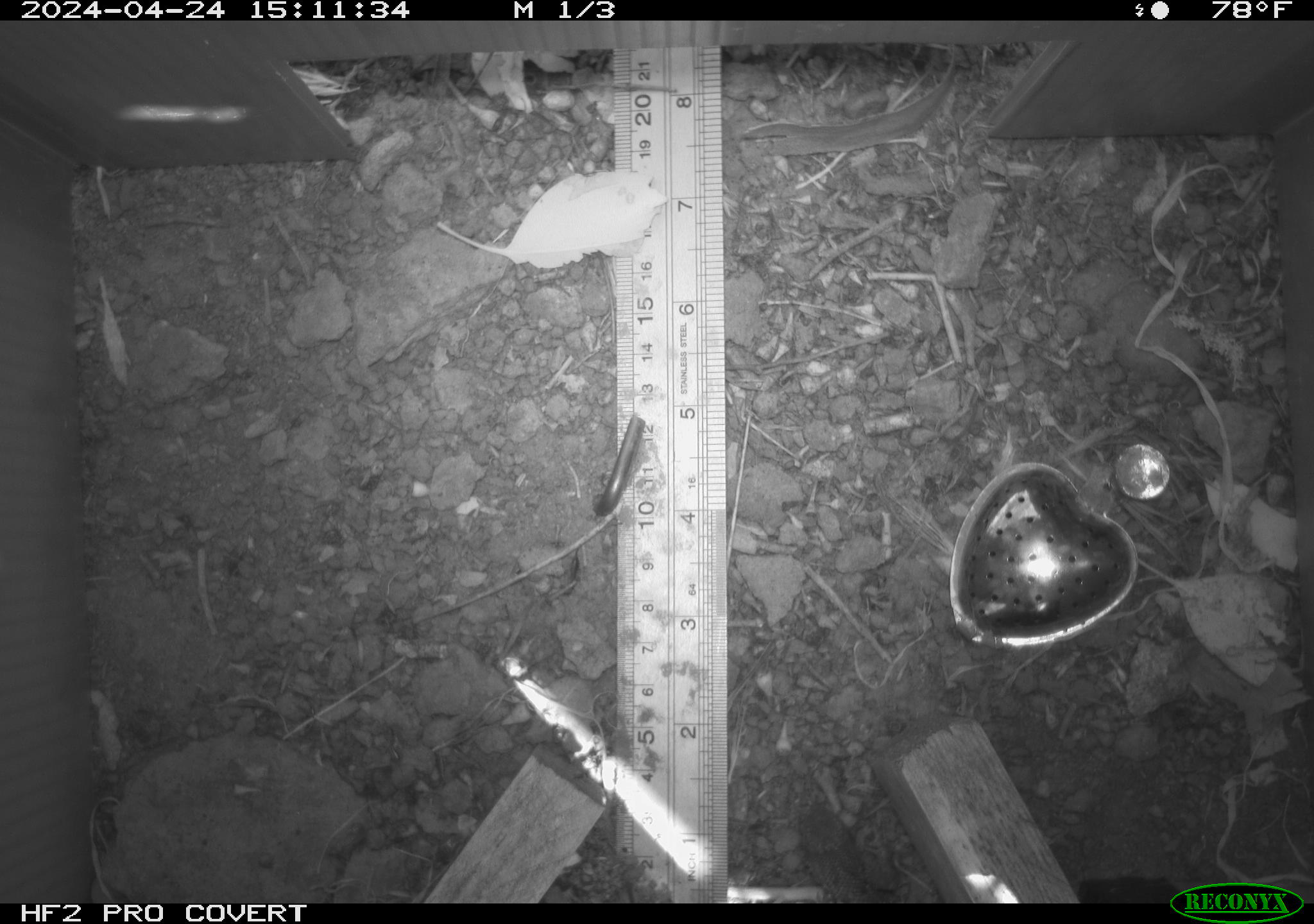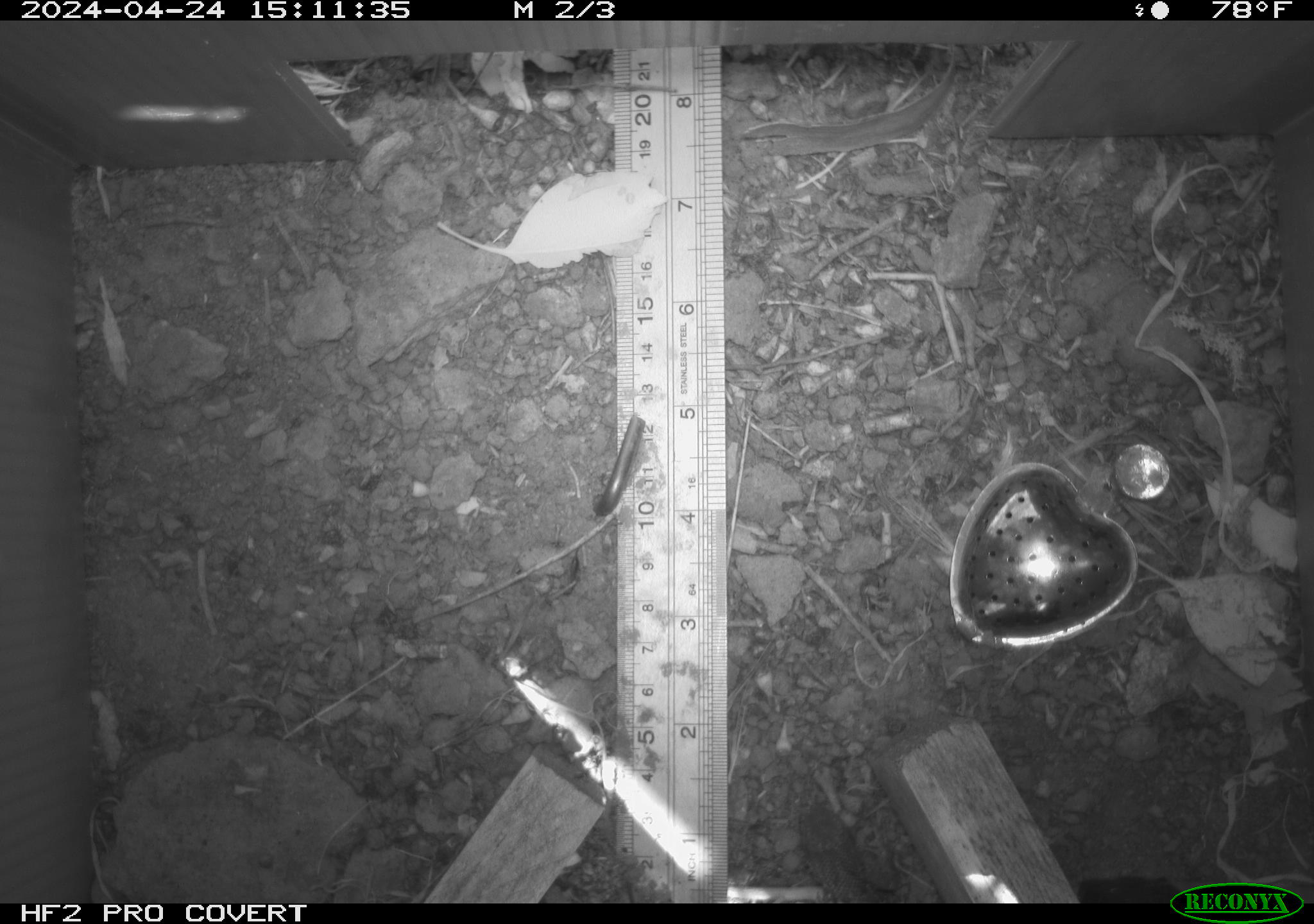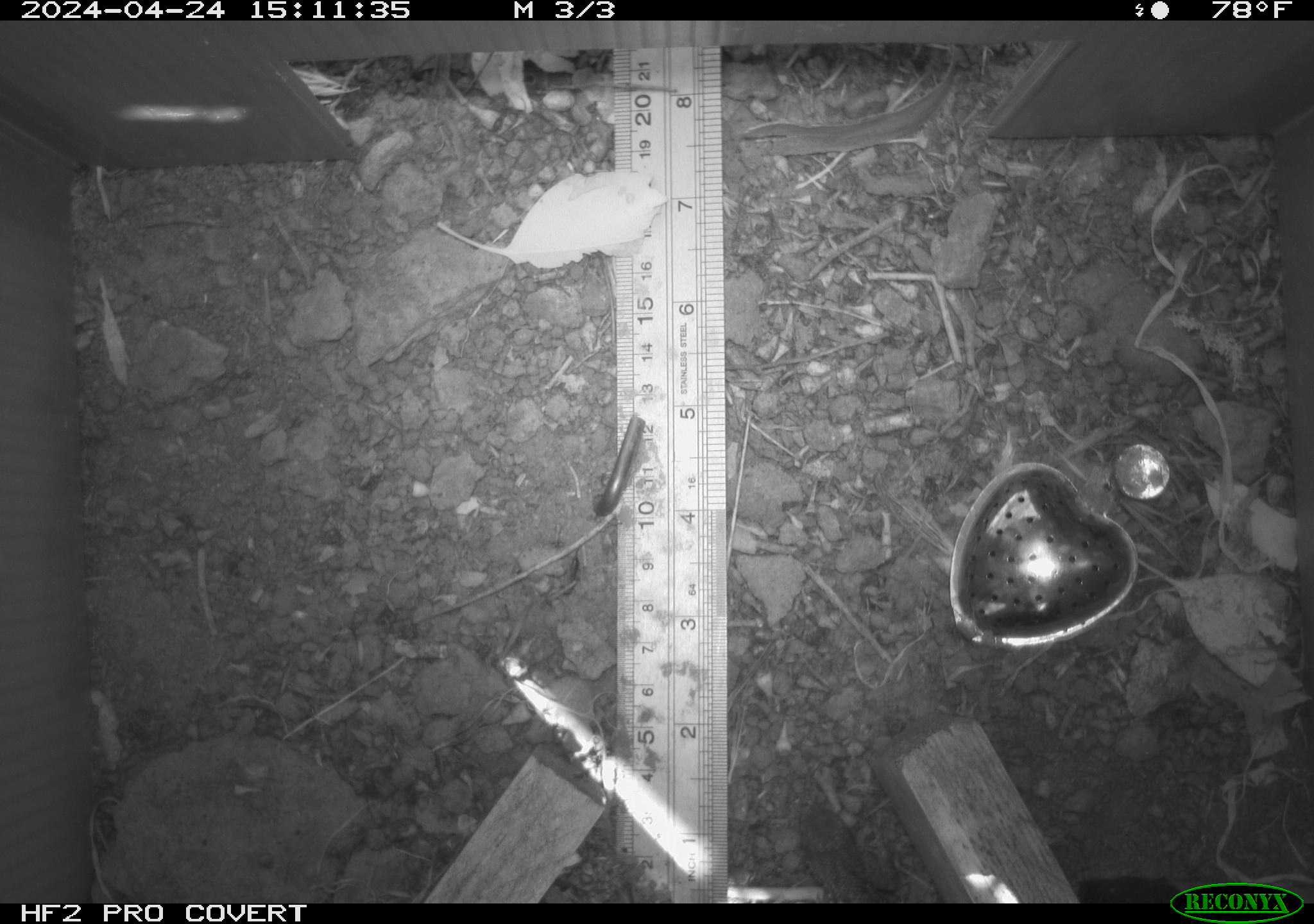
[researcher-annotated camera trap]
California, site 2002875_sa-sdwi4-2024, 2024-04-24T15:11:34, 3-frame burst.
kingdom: Animalia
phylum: Chordata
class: Reptilia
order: Squamata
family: Phrynosomatidae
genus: Sceloporus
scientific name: Sceloporus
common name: spiny lizards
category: sceloporus species